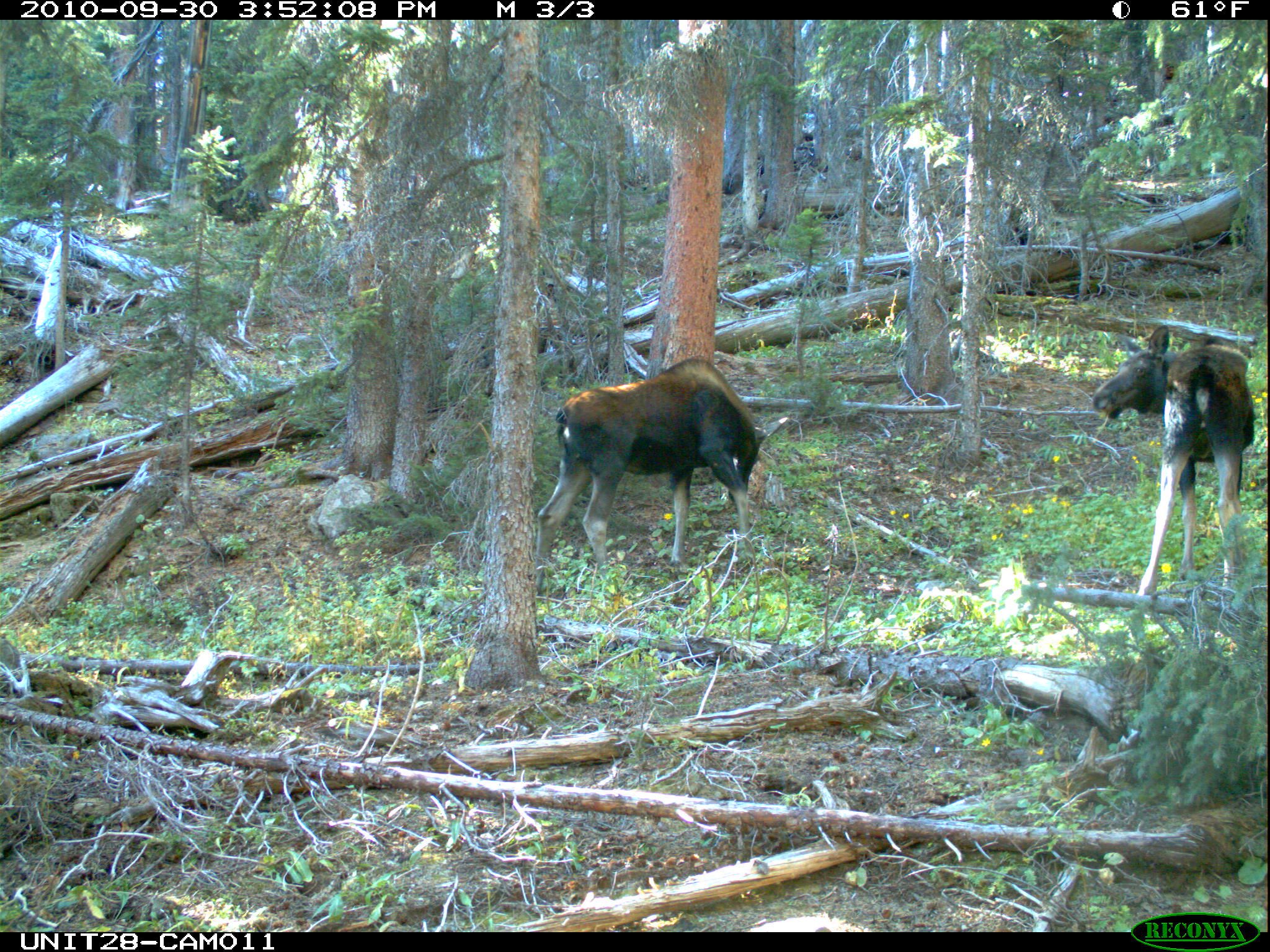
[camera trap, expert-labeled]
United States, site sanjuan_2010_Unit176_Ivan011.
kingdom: Animalia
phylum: Chordata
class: Mammalia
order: Artiodactyla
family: Cervidae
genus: Alces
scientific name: Alces alces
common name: moose